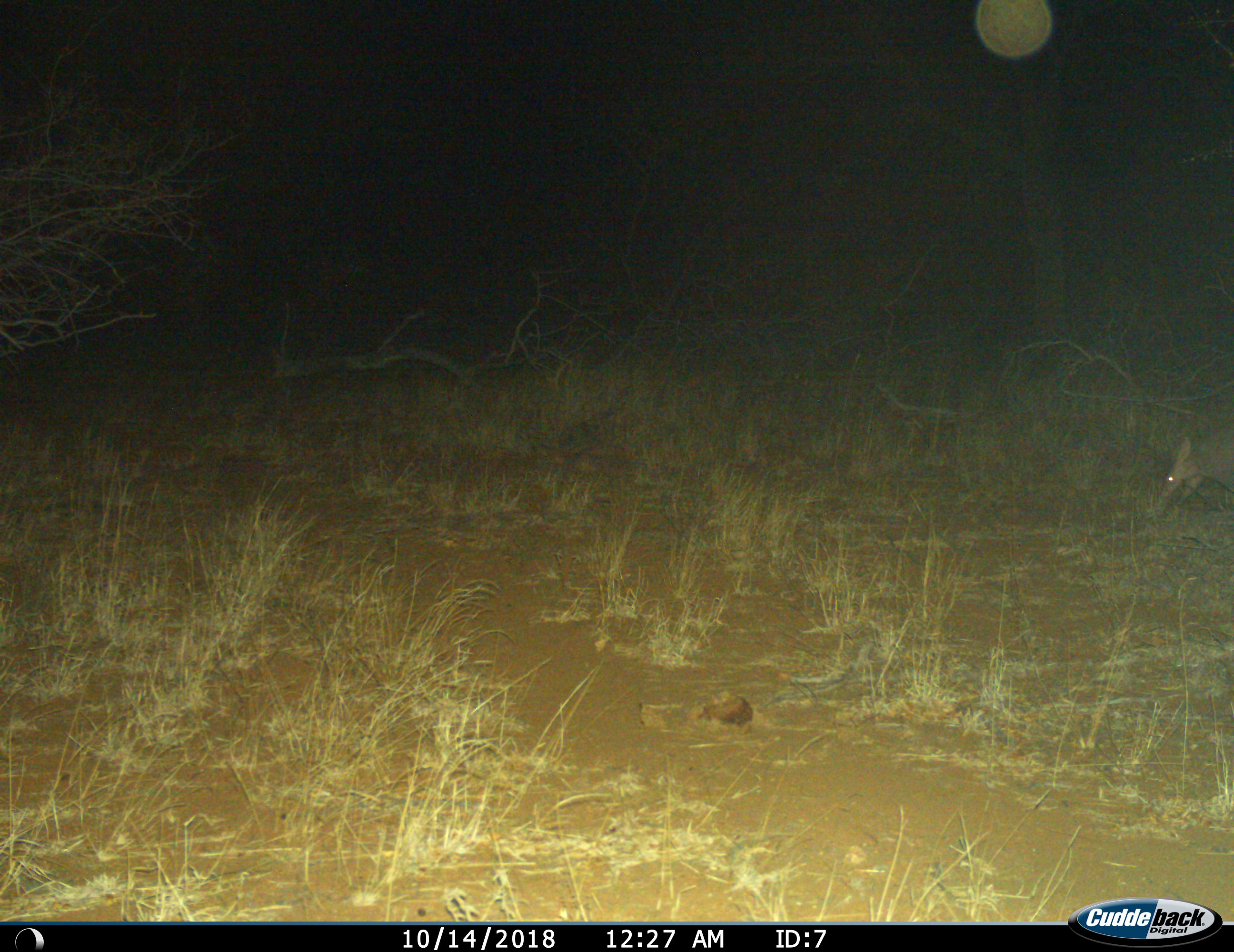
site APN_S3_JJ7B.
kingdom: Animalia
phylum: Chordata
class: Mammalia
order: Tubulidentata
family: Orycteropodidae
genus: Orycteropus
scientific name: Orycteropus afer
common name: aardvark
Aardvark (Orycteropus afer), count 1. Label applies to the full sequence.